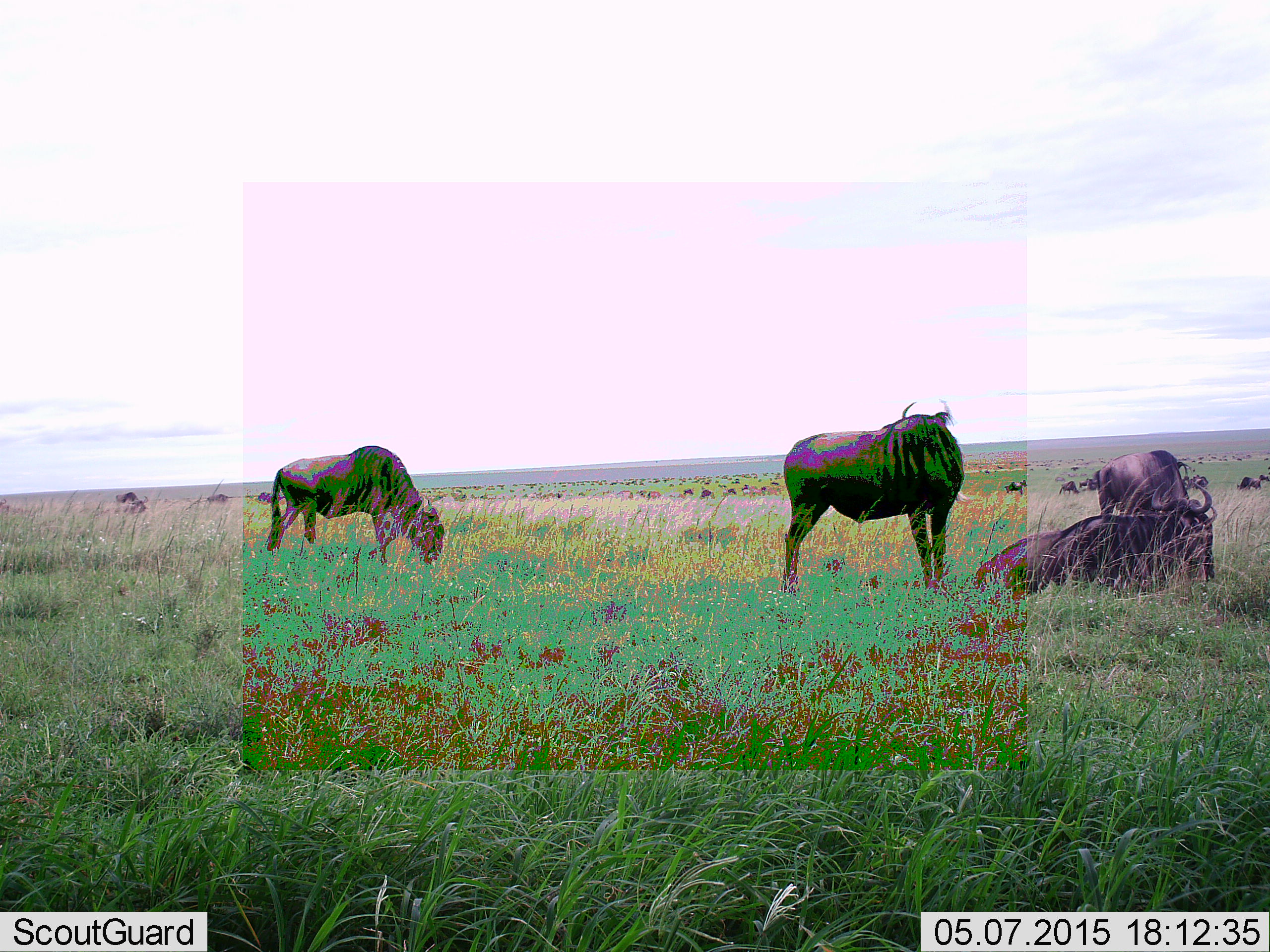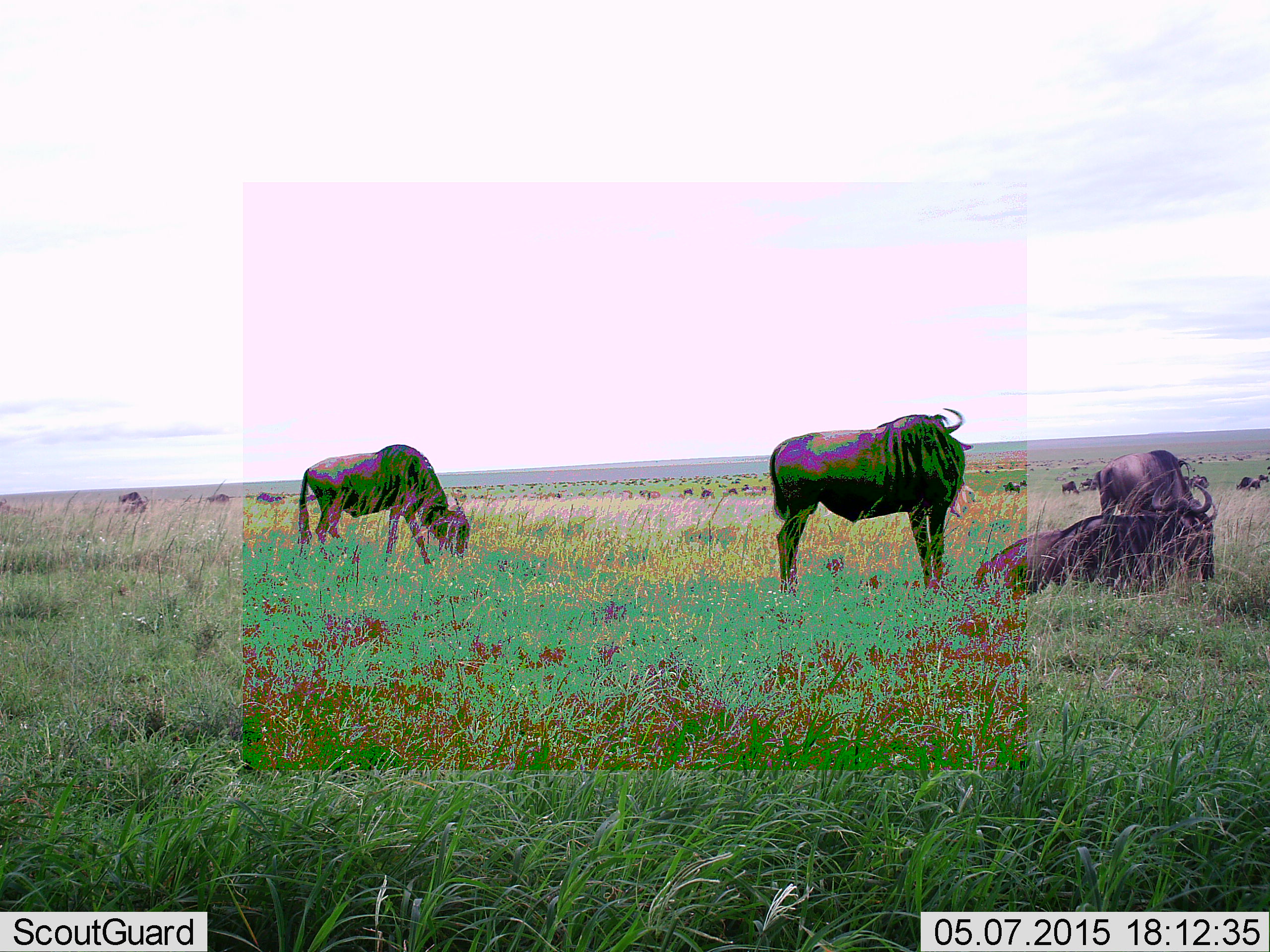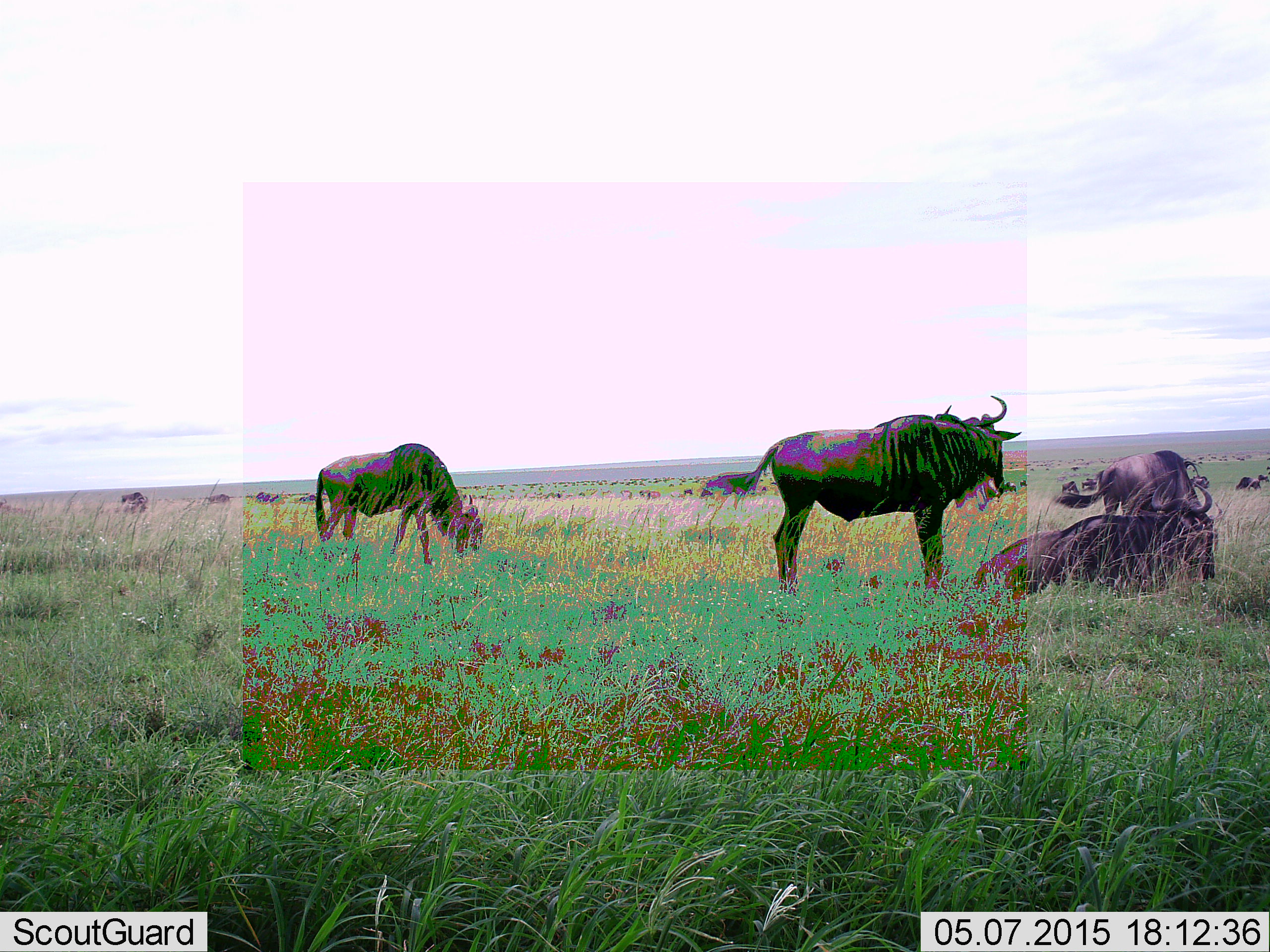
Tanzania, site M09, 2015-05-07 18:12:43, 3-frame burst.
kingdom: Animalia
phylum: Chordata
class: Mammalia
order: Artiodactyla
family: Bovidae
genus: Connochaetes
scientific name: Connochaetes taurinus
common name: blue wildebeest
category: wildebeest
Wildebeest (blue wildebeest) (Connochaetes taurinus), count 51+. Behavior (volunteer vote fractions): standing 100%, resting 100%, moving 50%, interacting 0%. Young present (vote fraction): 10%. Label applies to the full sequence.